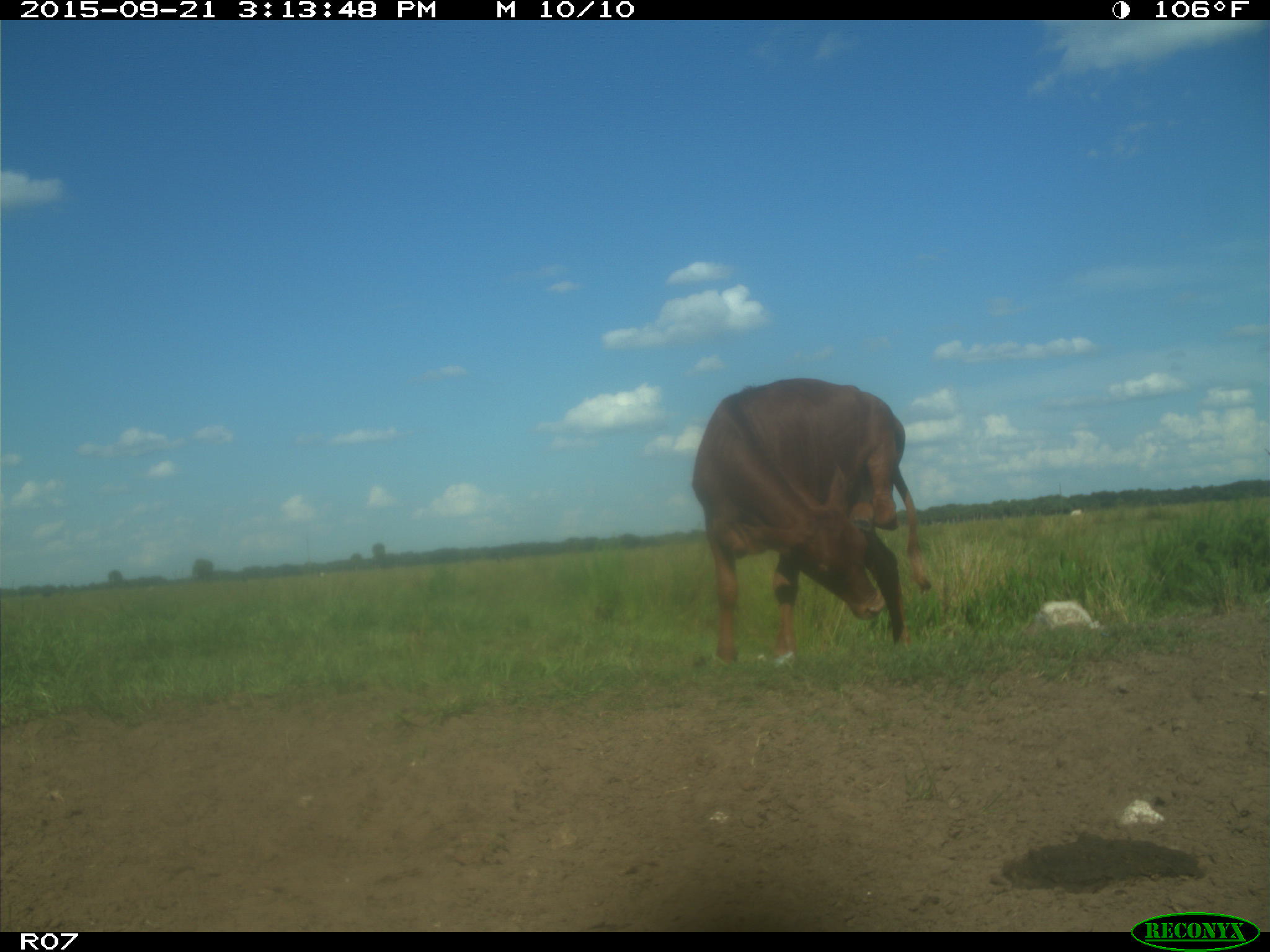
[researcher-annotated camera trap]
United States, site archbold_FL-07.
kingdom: Animalia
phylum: Chordata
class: Mammalia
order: Artiodactyla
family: Bovidae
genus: Bos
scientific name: Bos taurus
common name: domestic cow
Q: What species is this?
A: Bos taurus (domestic cow).